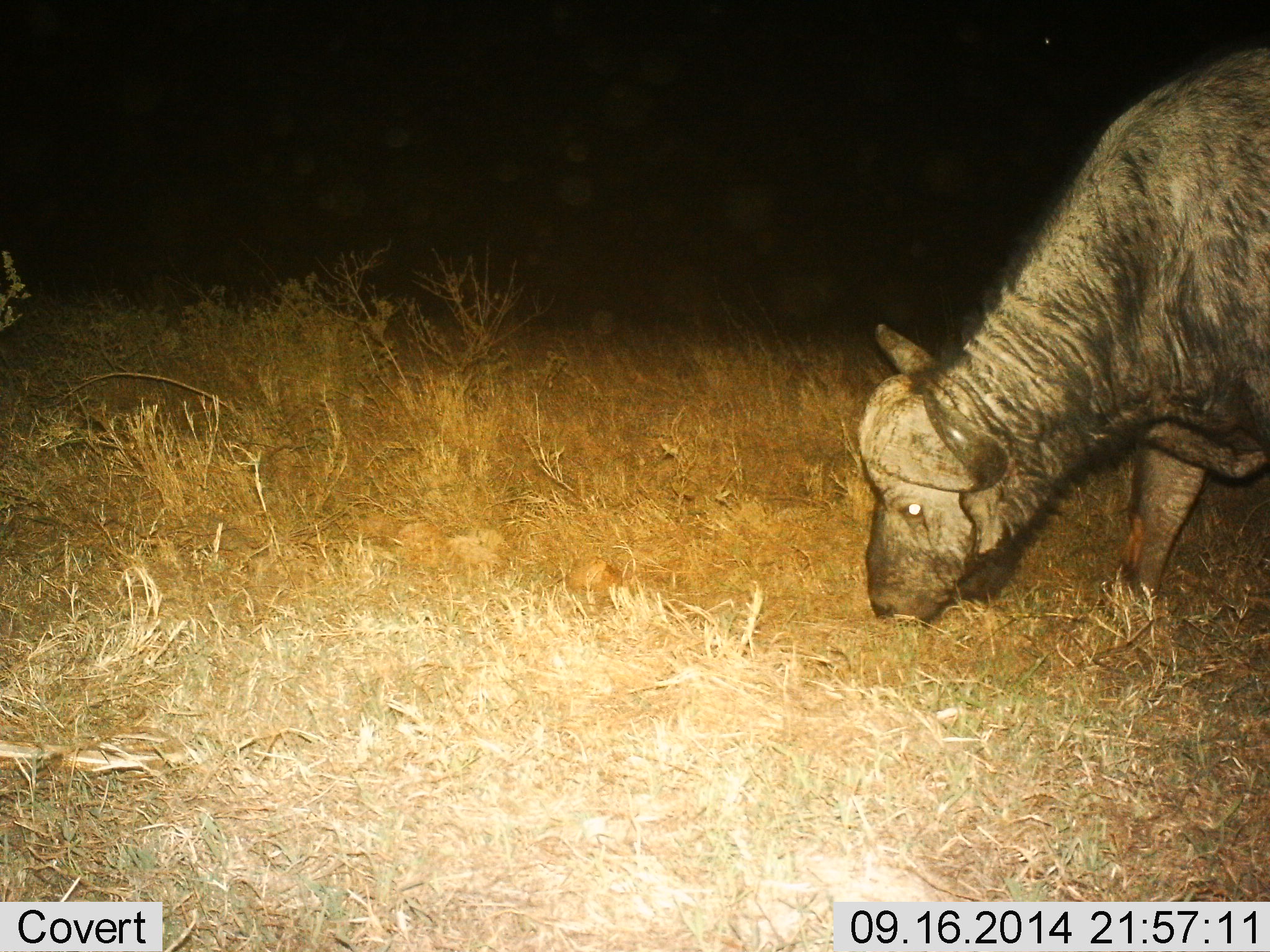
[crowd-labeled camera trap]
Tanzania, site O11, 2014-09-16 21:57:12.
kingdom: Animalia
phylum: Chordata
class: Mammalia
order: Artiodactyla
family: Bovidae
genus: Syncerus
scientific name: Syncerus caffer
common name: cape buffalo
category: buffalo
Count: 1.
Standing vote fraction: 0%.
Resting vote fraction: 0%.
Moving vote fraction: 0%.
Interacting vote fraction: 0%.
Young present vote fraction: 0%.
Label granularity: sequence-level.